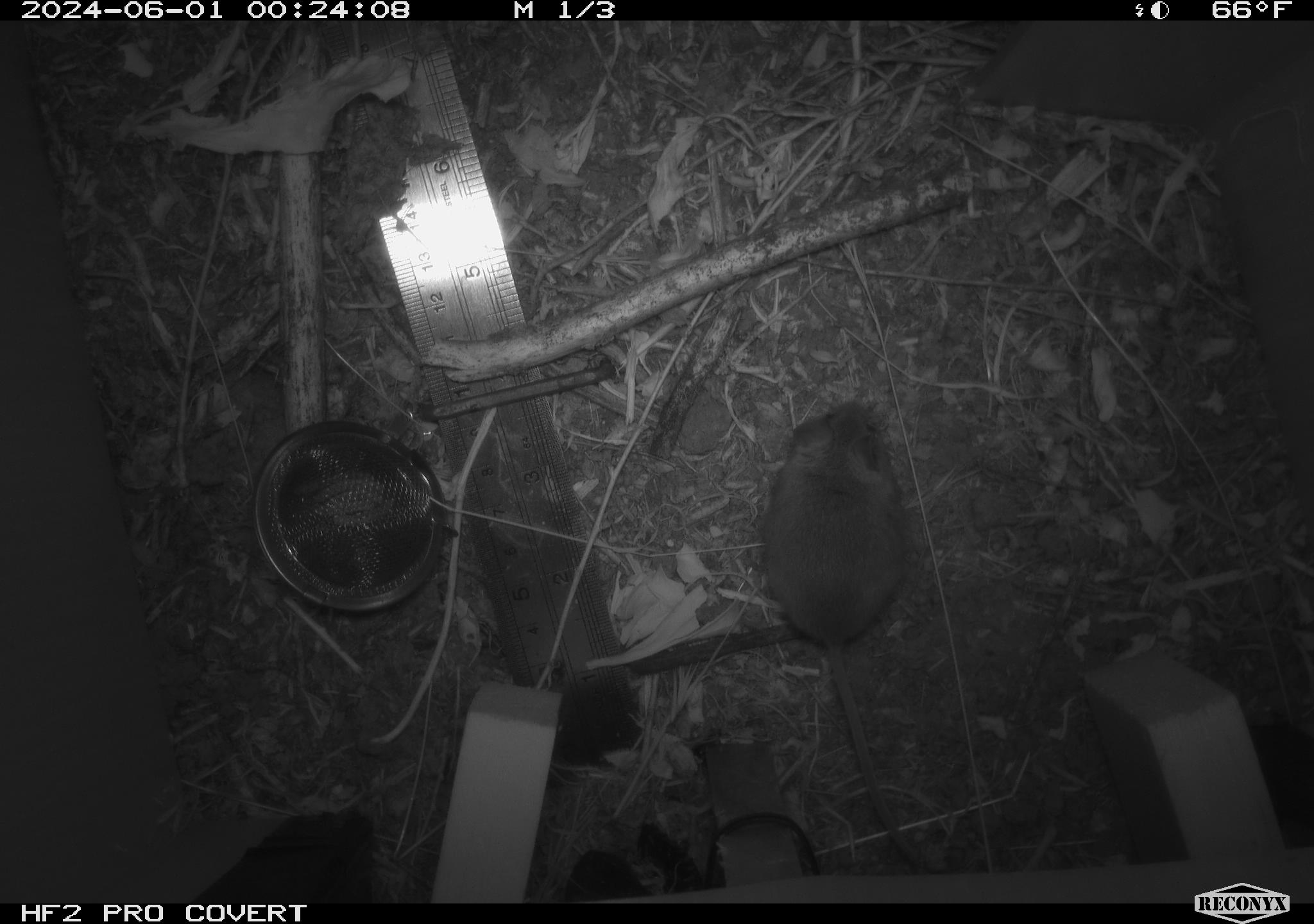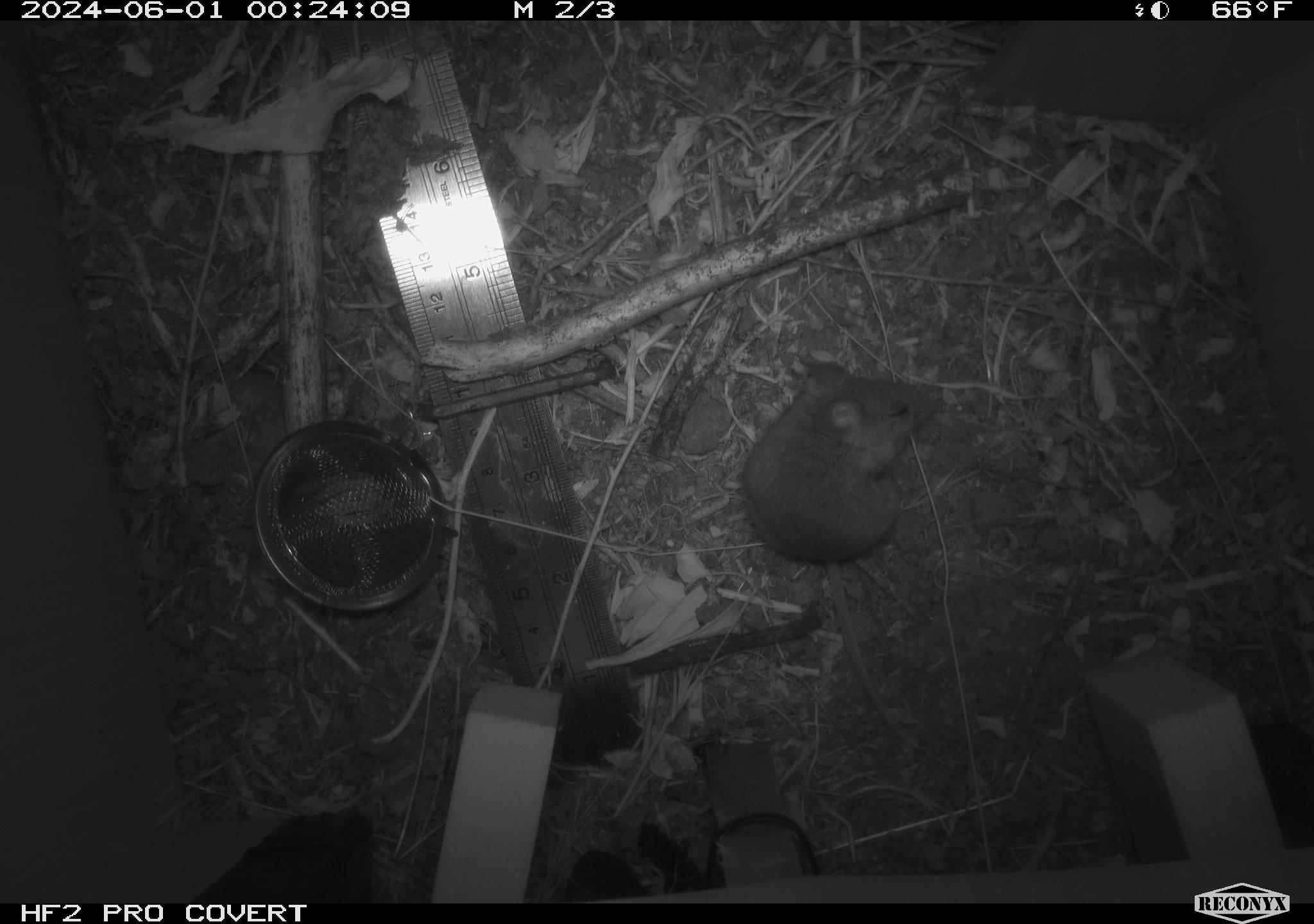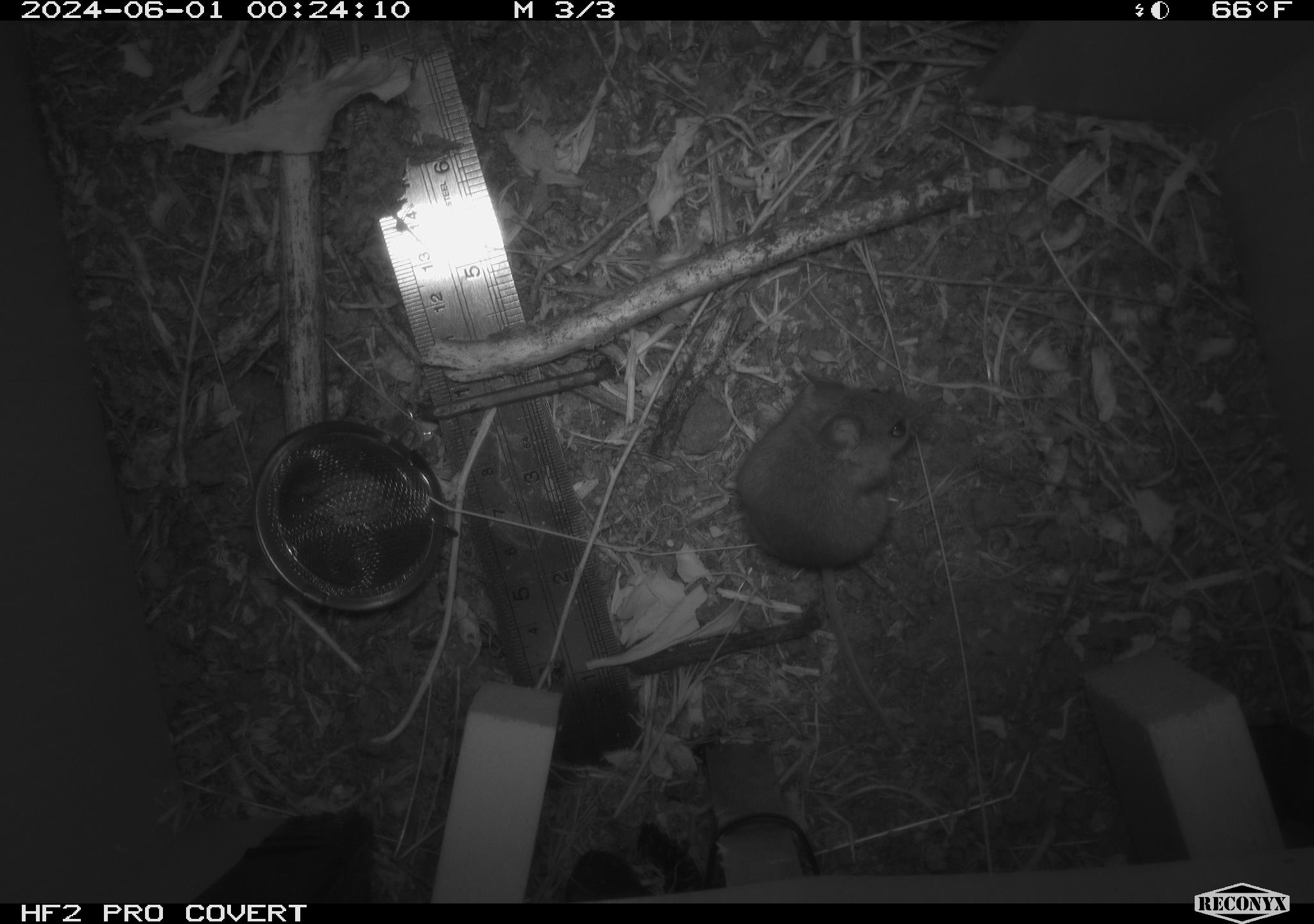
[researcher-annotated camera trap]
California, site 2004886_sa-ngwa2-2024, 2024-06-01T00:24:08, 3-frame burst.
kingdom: Animalia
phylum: Chordata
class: Mammalia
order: Rodentia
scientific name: Rodentia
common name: mouse species